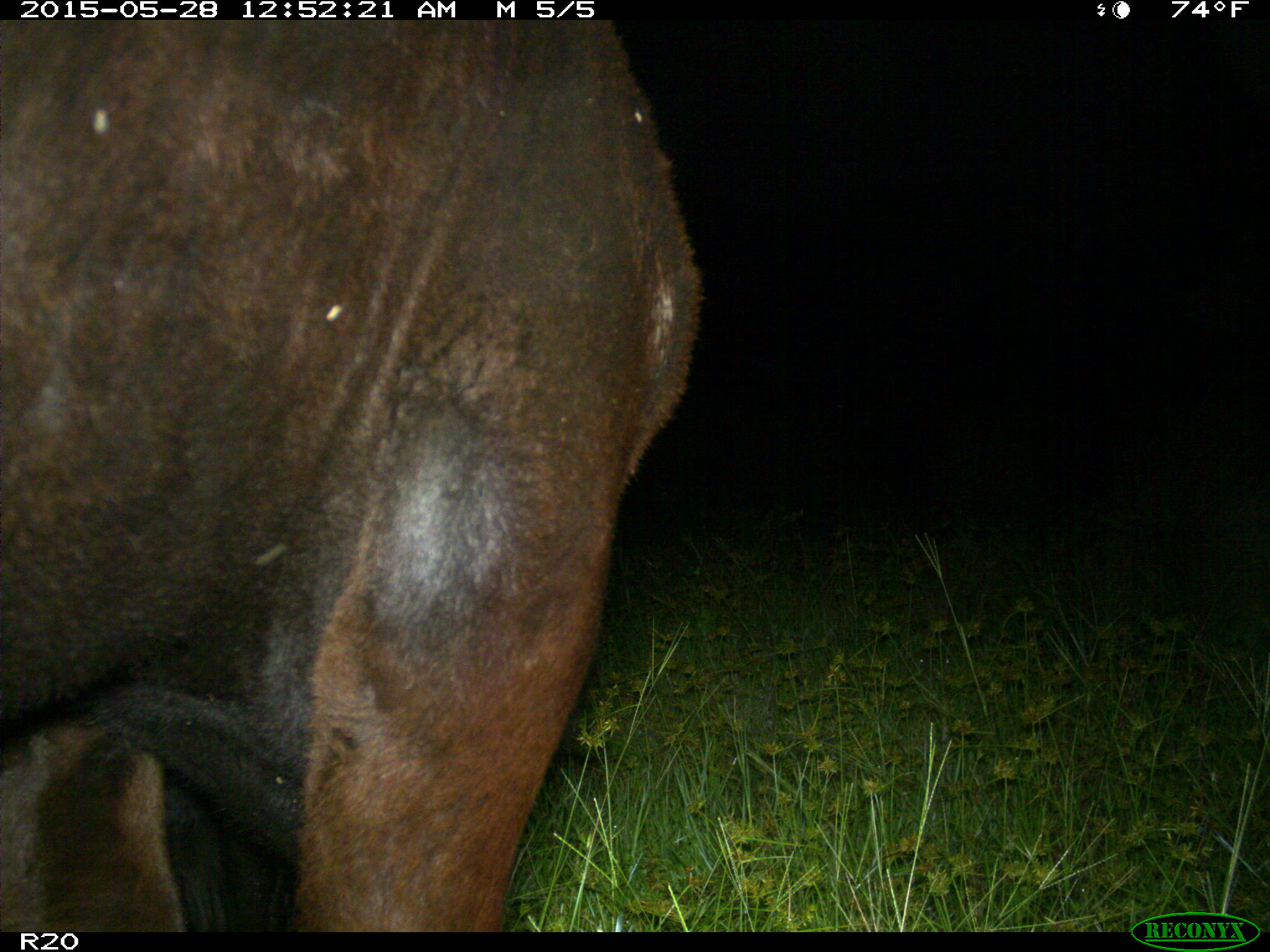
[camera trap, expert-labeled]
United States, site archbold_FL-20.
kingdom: Animalia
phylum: Chordata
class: Mammalia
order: Artiodactyla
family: Bovidae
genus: Bos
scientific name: Bos taurus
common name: domestic cow